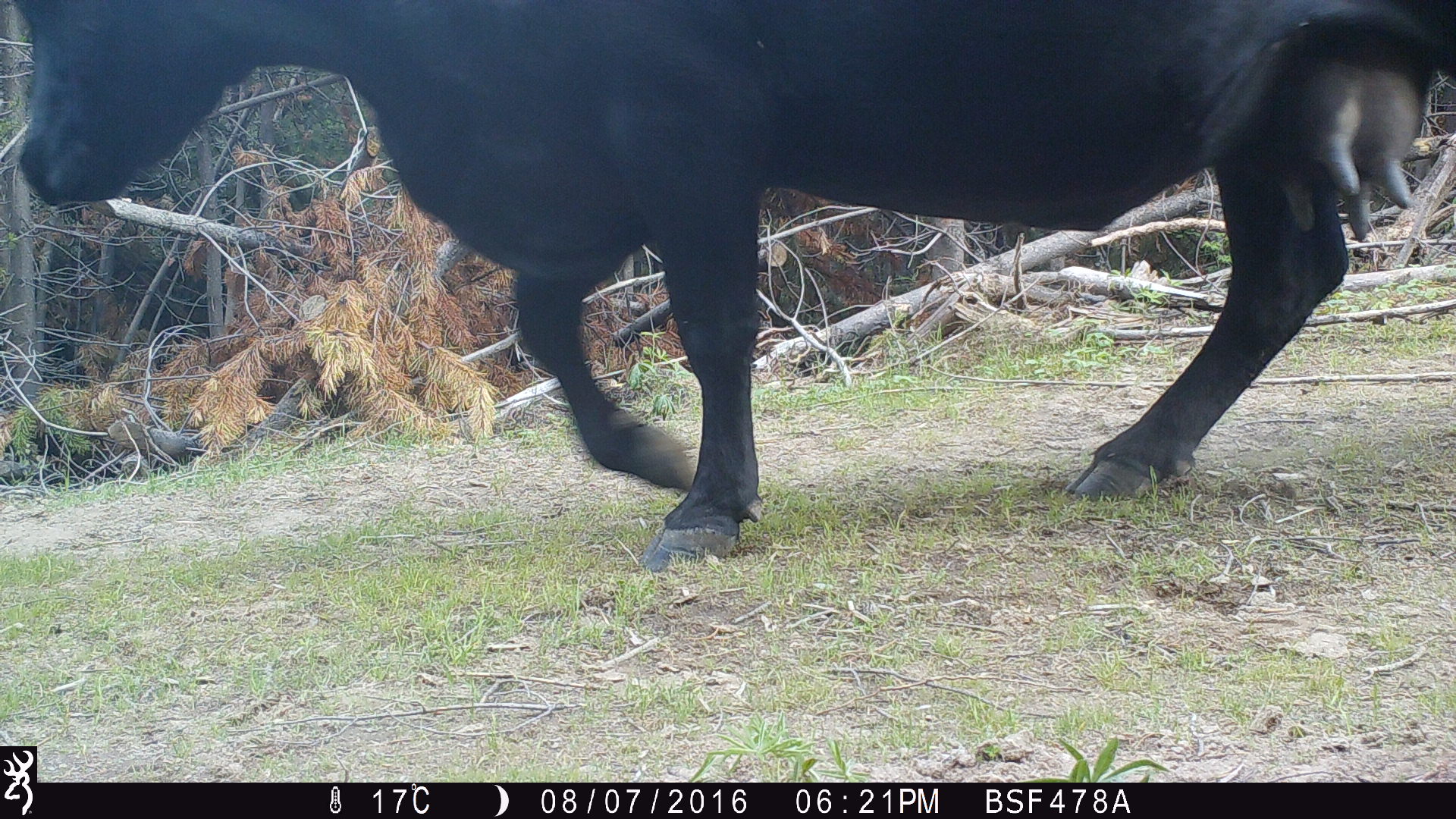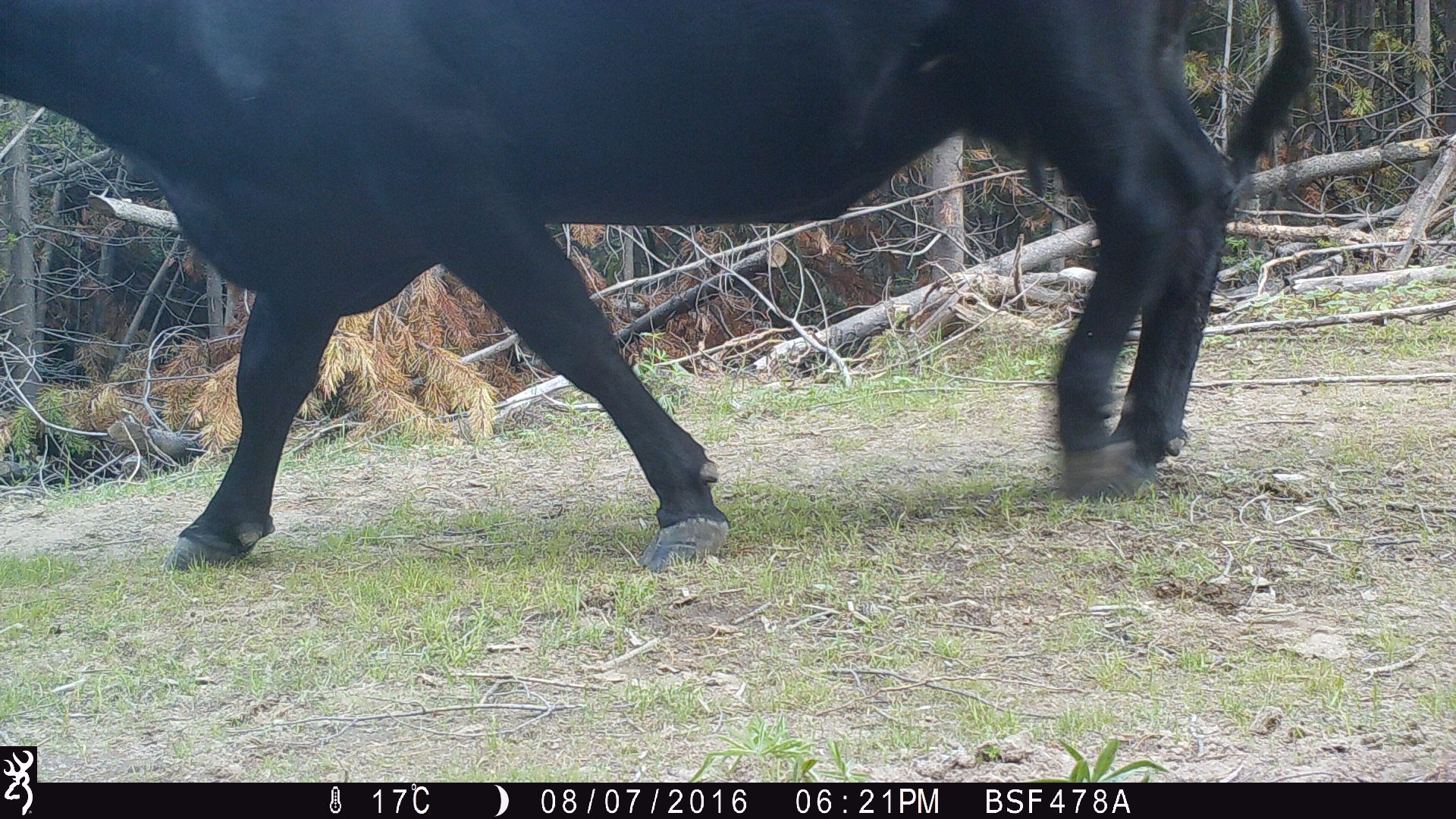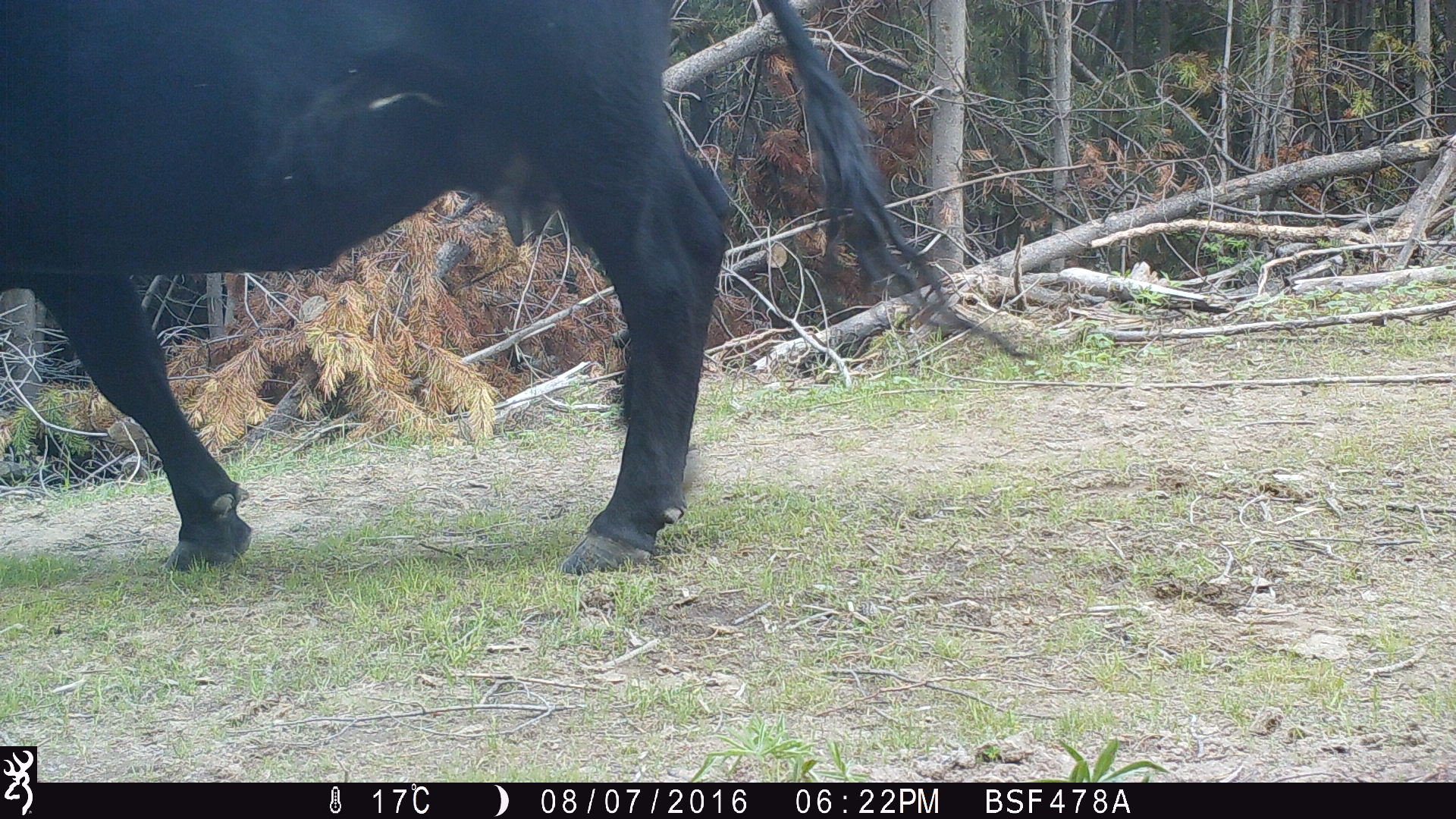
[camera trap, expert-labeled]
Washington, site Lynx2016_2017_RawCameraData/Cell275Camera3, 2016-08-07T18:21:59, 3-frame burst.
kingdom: Animalia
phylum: Chordata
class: Mammalia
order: Artiodactyla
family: Bovidae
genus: Bos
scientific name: Bos taurus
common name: domestic cattle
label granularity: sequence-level